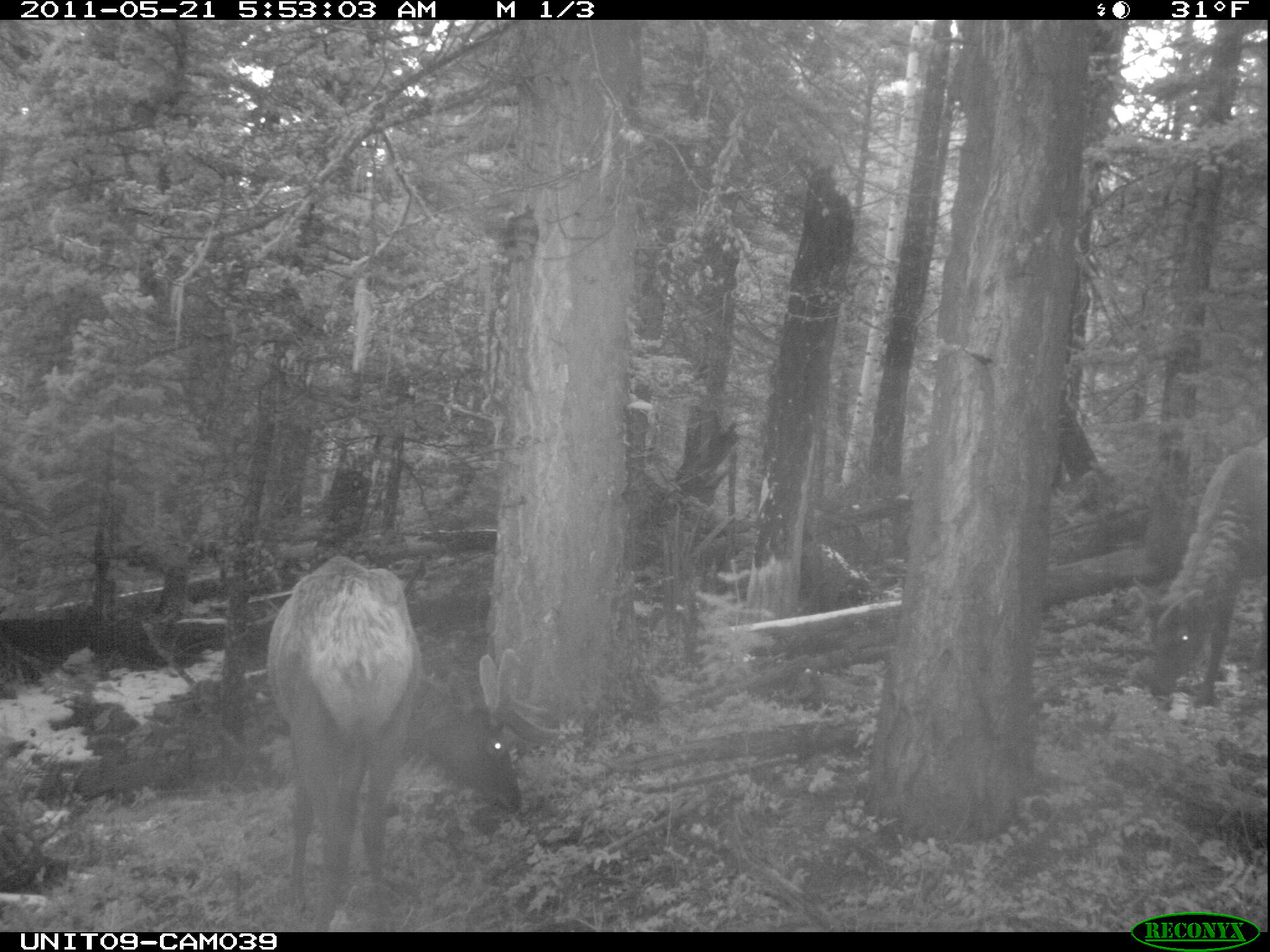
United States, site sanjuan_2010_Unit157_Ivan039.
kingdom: Animalia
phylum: Chordata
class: Mammalia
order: Artiodactyla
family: Cervidae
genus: Cervus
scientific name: Cervus elaphus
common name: red deer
Cervus elaphus (red deer).